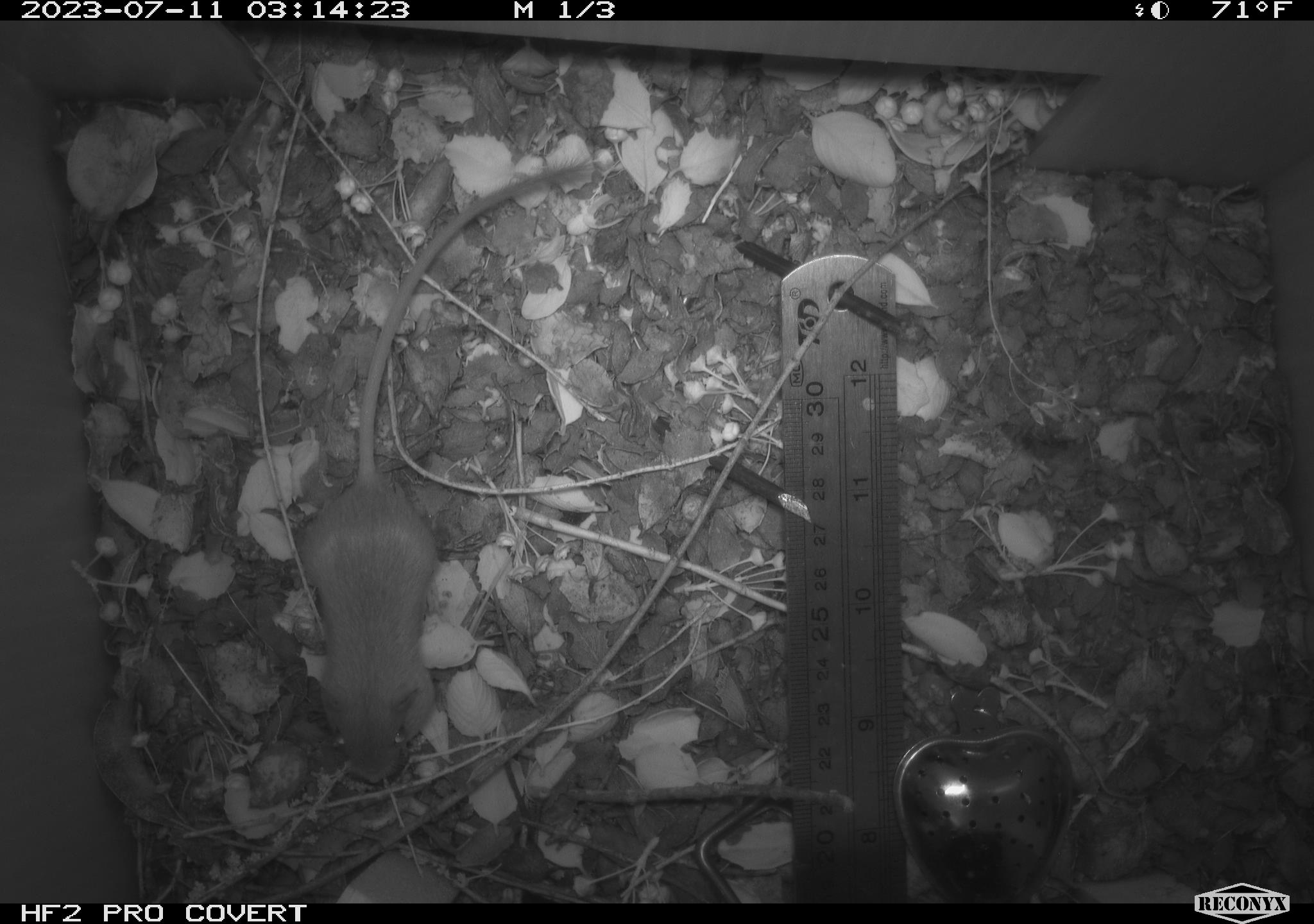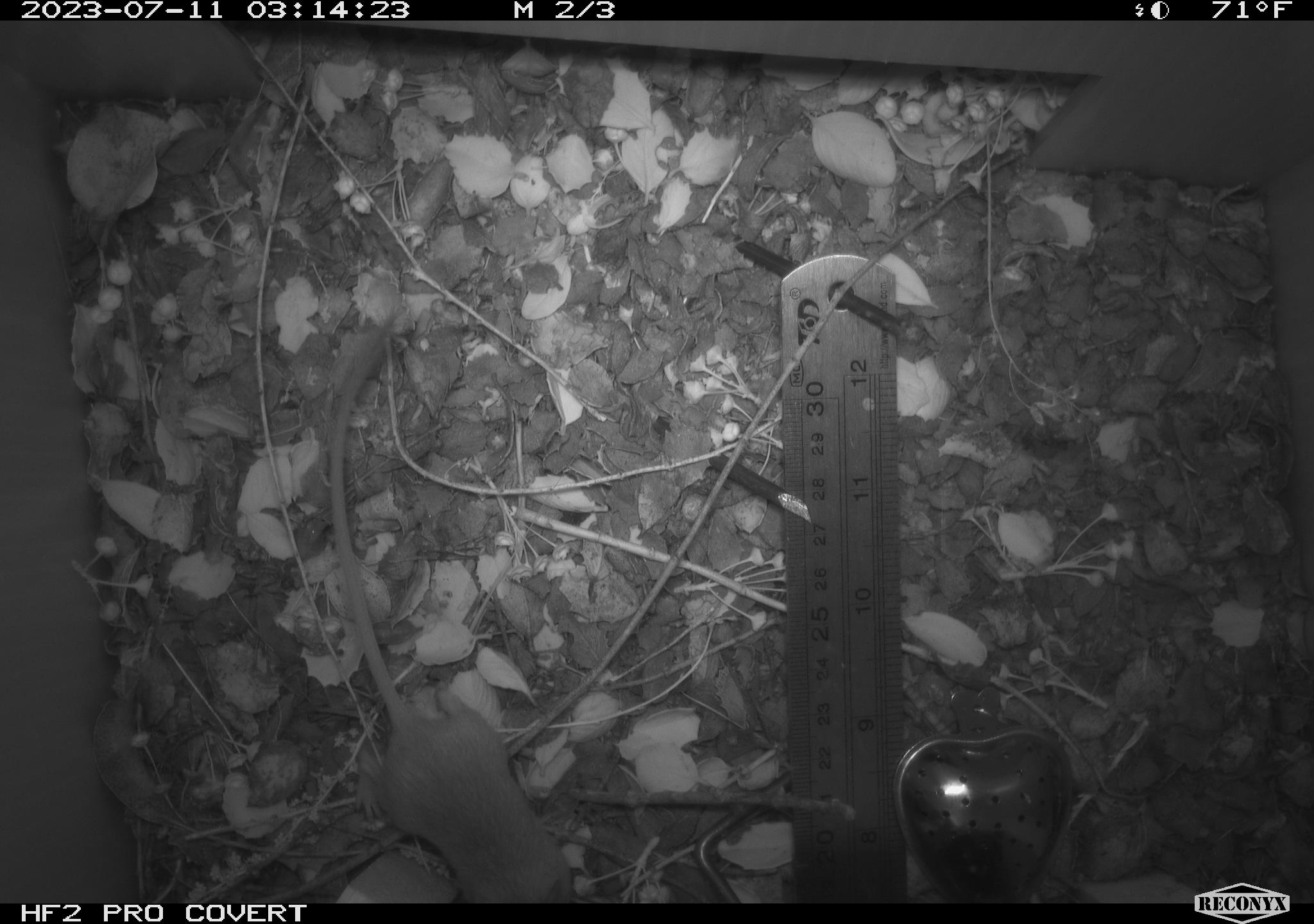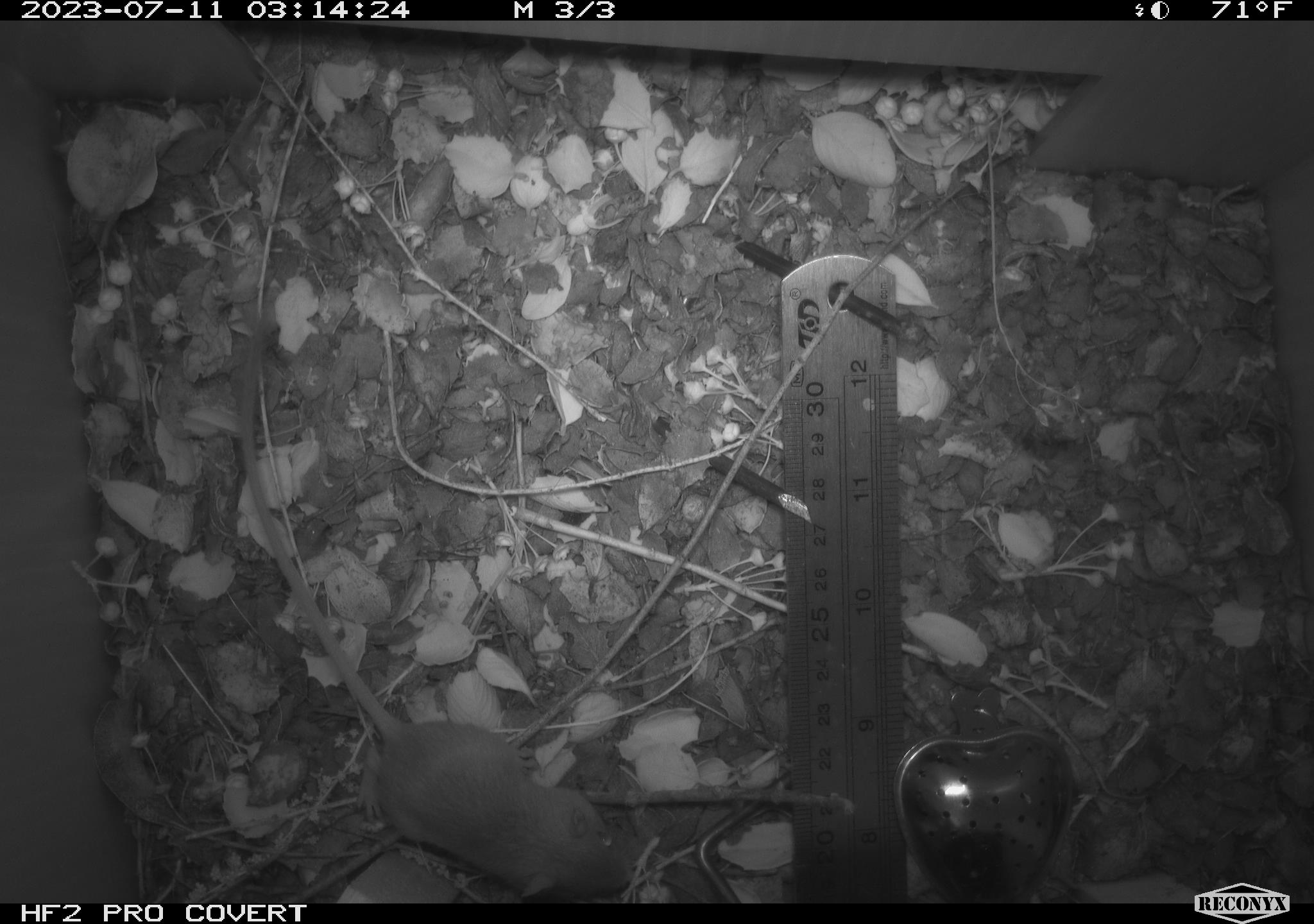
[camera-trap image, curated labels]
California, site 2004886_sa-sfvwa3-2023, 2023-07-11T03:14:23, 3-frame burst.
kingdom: Animalia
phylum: Chordata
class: Mammalia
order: Rodentia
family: Heteromyidae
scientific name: Heteromyidae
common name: kangaroo rats and pocket mice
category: heteromyidae family